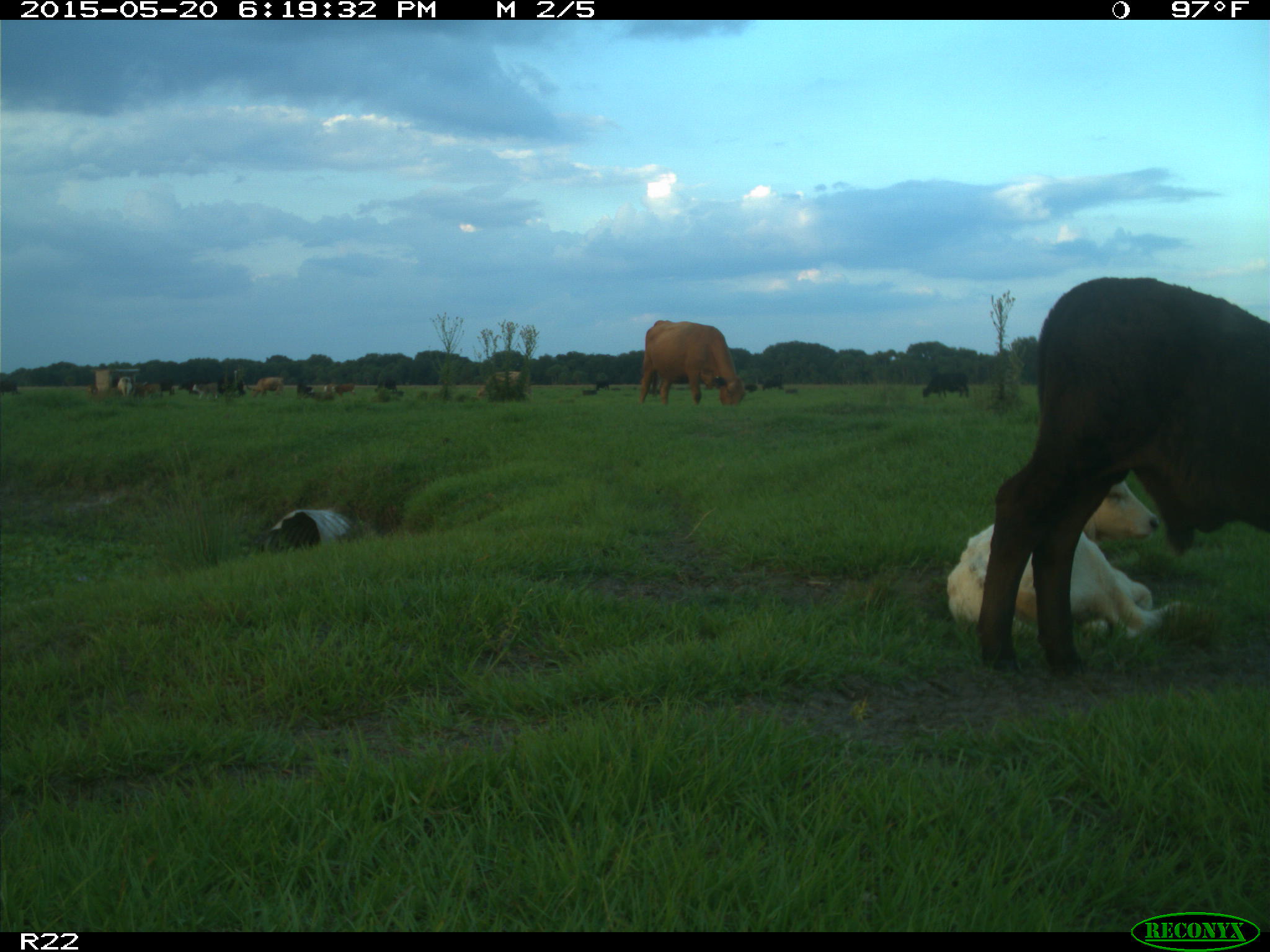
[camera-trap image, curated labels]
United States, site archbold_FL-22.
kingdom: Animalia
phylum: Chordata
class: Mammalia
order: Artiodactyla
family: Bovidae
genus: Bos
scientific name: Bos taurus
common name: domestic cow